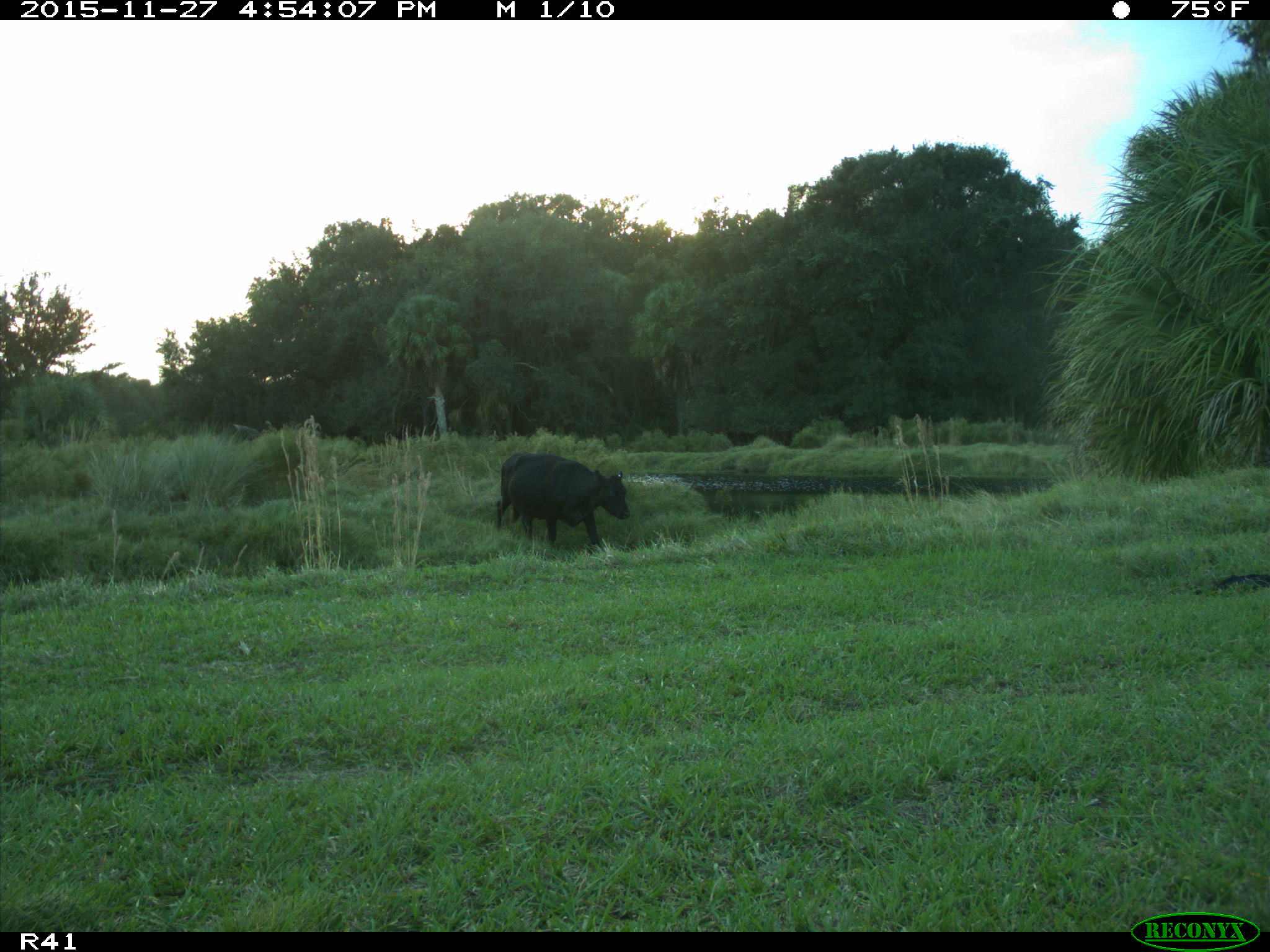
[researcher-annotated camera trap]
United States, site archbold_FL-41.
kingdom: Animalia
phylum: Chordata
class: Mammalia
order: Artiodactyla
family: Bovidae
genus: Bos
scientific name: Bos taurus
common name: domestic cow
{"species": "Bos taurus (domestic cow)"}